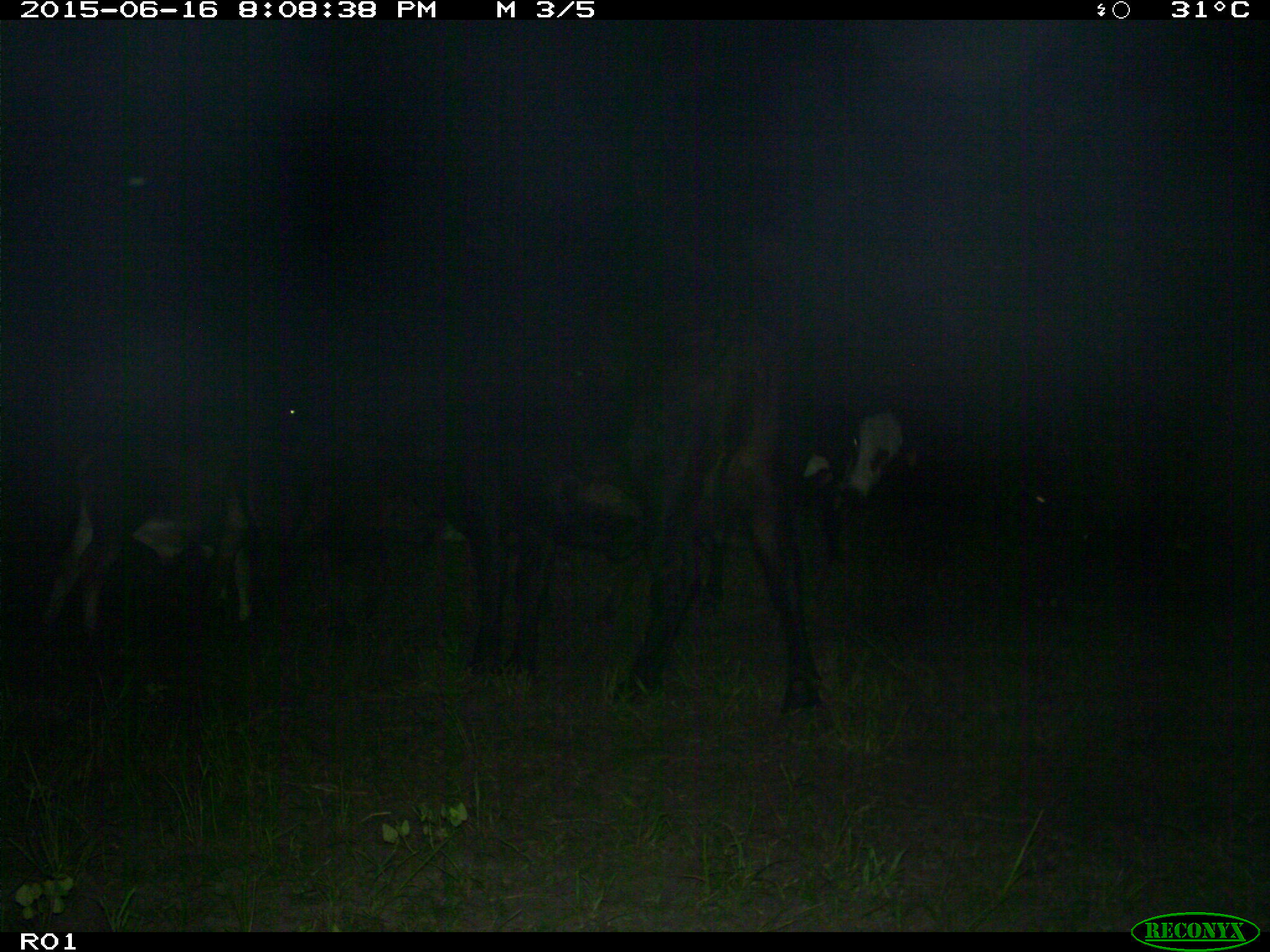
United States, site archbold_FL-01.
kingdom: Animalia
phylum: Chordata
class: Mammalia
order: Artiodactyla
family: Bovidae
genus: Bos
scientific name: Bos taurus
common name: domestic cow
Bos taurus (domestic cow).